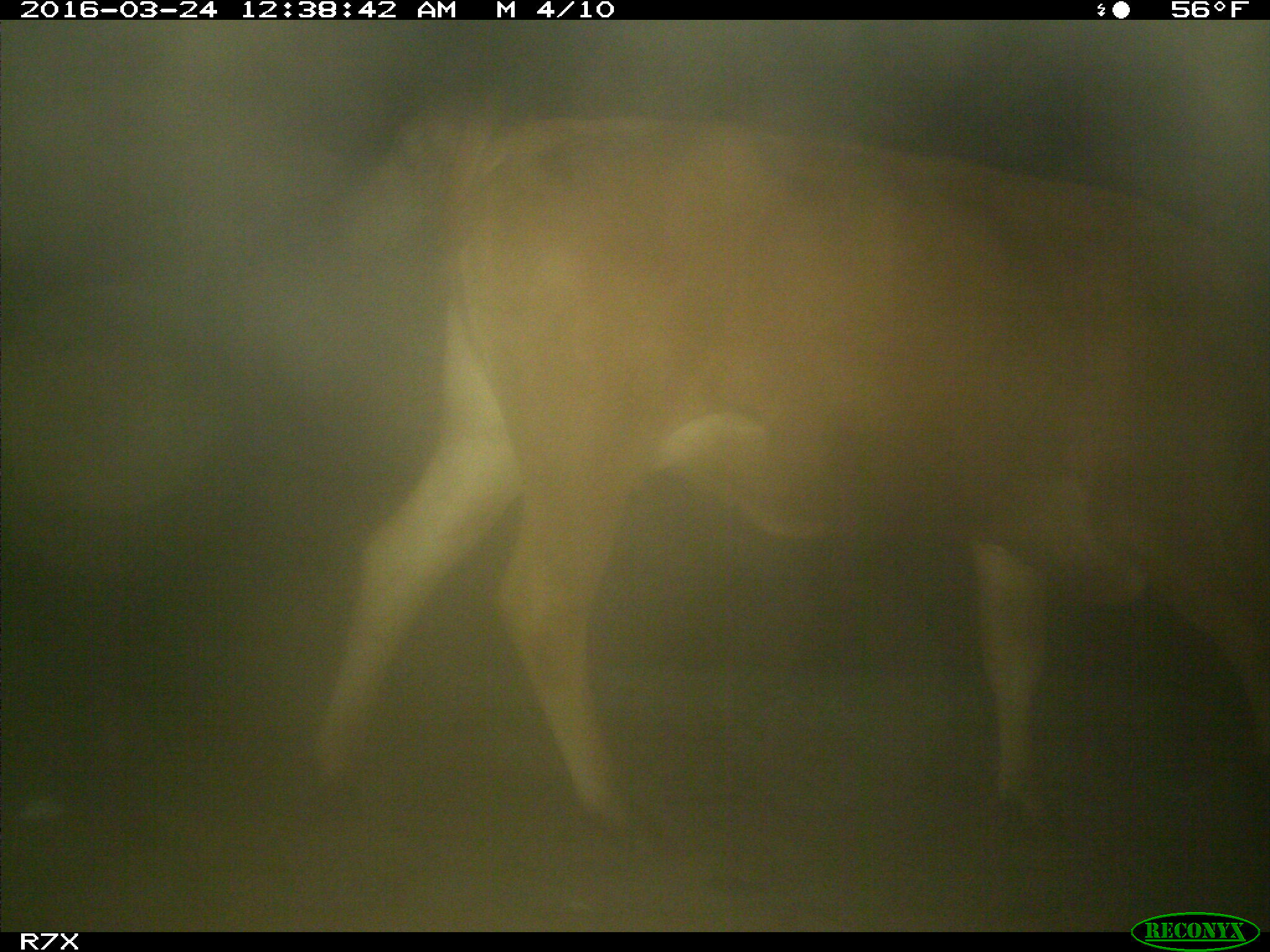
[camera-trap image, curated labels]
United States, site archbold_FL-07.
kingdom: Animalia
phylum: Chordata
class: Mammalia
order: Artiodactyla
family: Bovidae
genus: Bos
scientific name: Bos taurus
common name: domestic cow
Bos taurus (domestic cow).